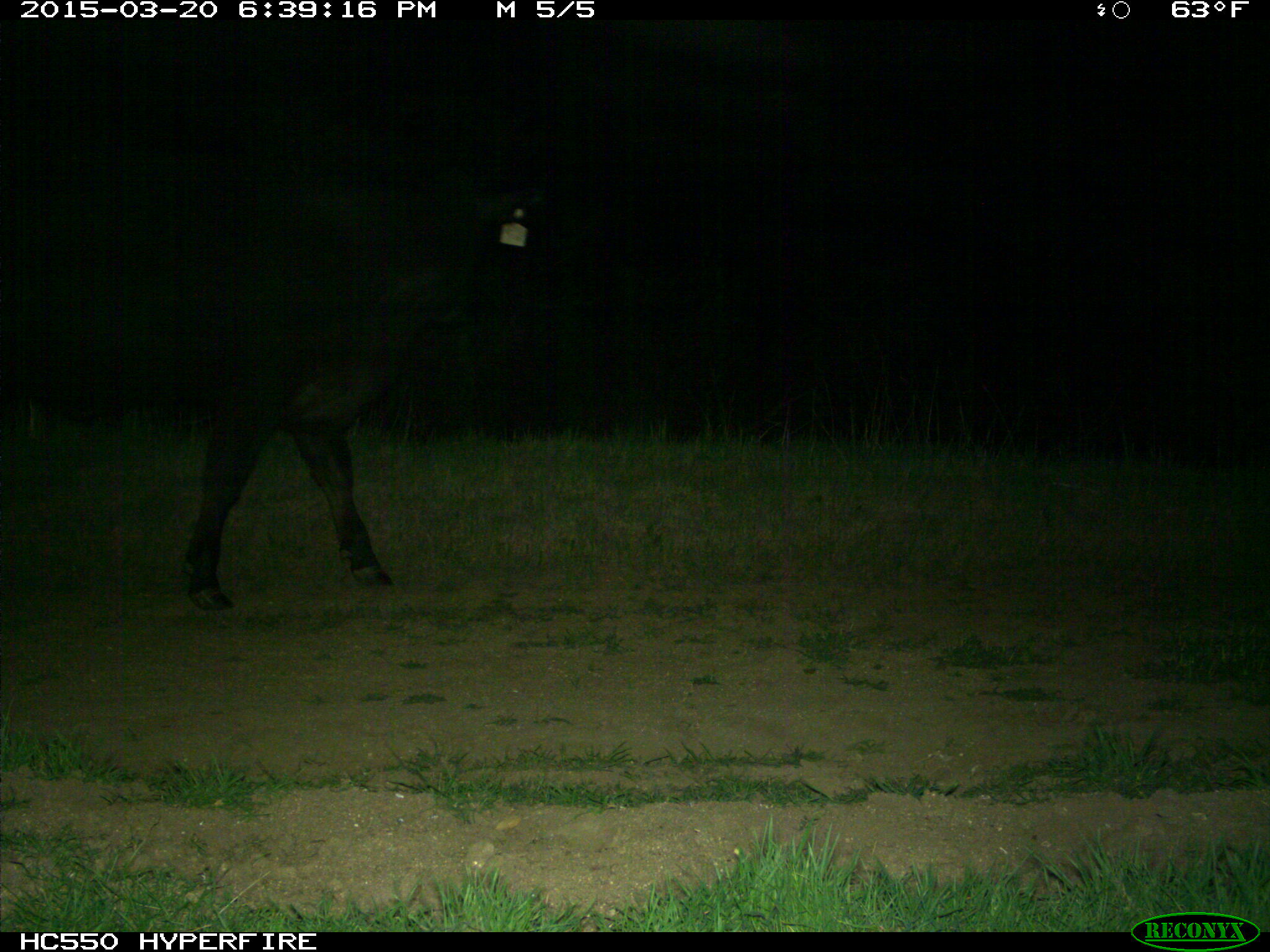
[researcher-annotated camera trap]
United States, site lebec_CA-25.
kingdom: Animalia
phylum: Chordata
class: Mammalia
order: Artiodactyla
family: Bovidae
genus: Bos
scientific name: Bos taurus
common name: domestic cow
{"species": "Bos taurus (domestic cow)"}